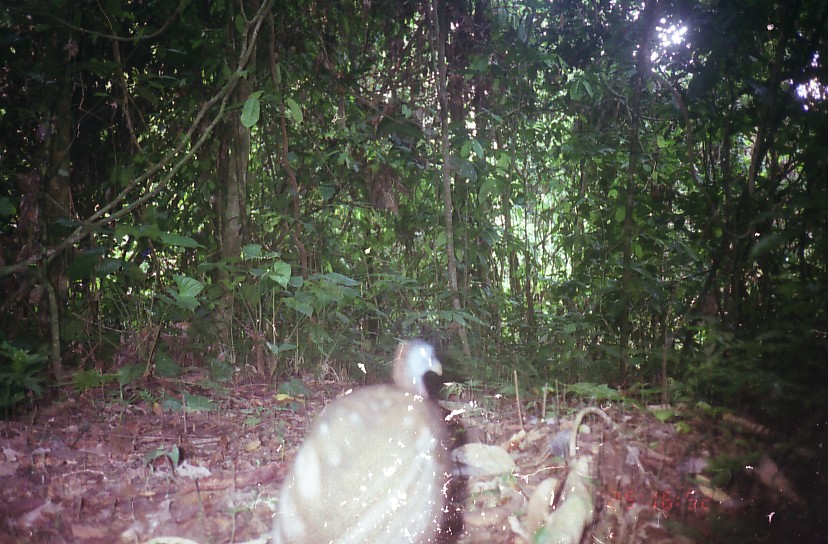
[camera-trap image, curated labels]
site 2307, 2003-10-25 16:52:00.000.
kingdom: Animalia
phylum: Chordata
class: Aves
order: Galliformes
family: Phasianidae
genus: Argusianus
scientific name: Argusianus argus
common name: great argus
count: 1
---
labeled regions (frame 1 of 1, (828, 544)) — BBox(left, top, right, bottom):
argusianus argus: BBox(270, 337, 452, 544)